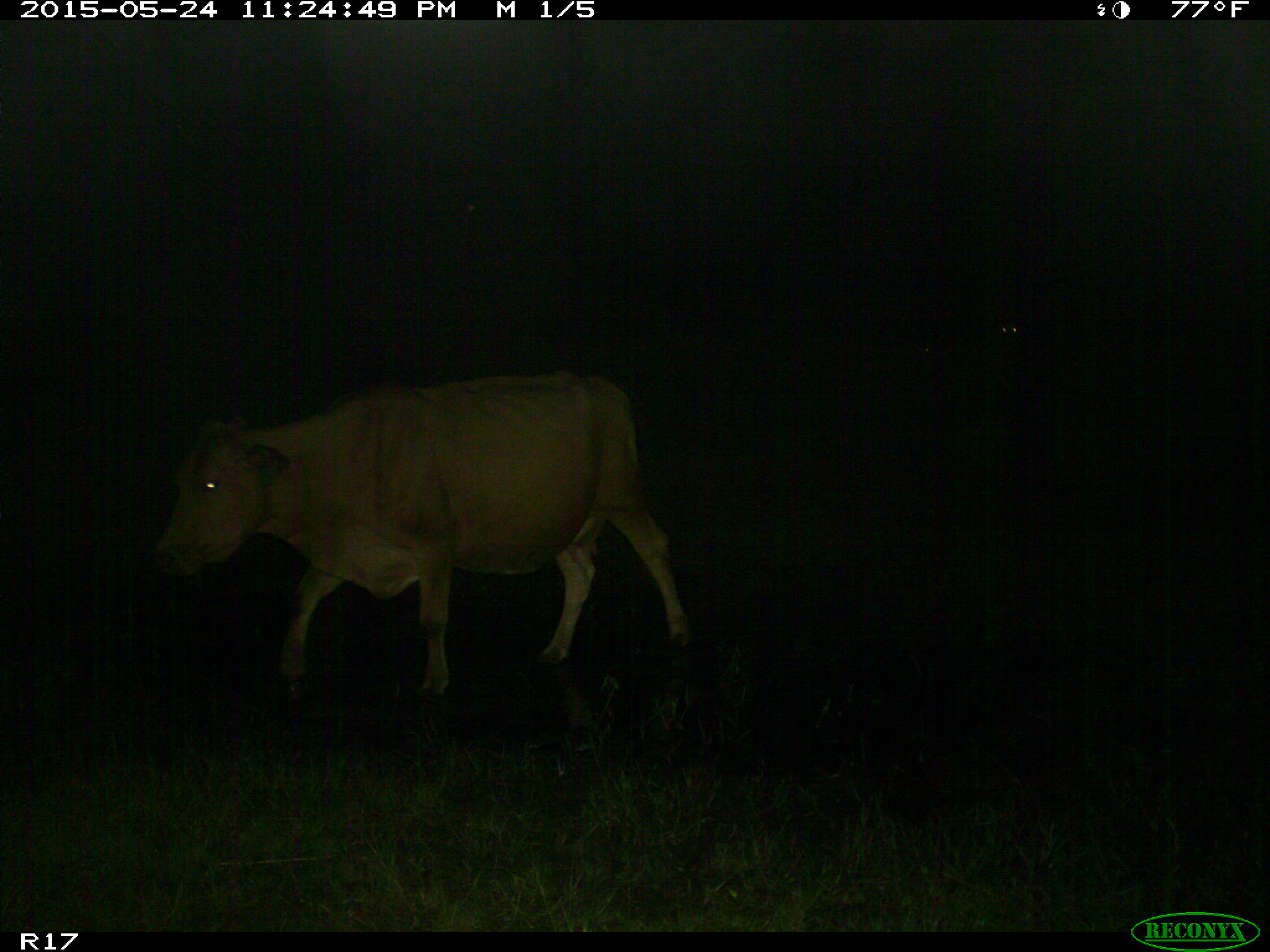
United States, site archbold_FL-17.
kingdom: Animalia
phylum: Chordata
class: Mammalia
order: Artiodactyla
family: Bovidae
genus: Bos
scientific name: Bos taurus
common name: domestic cow